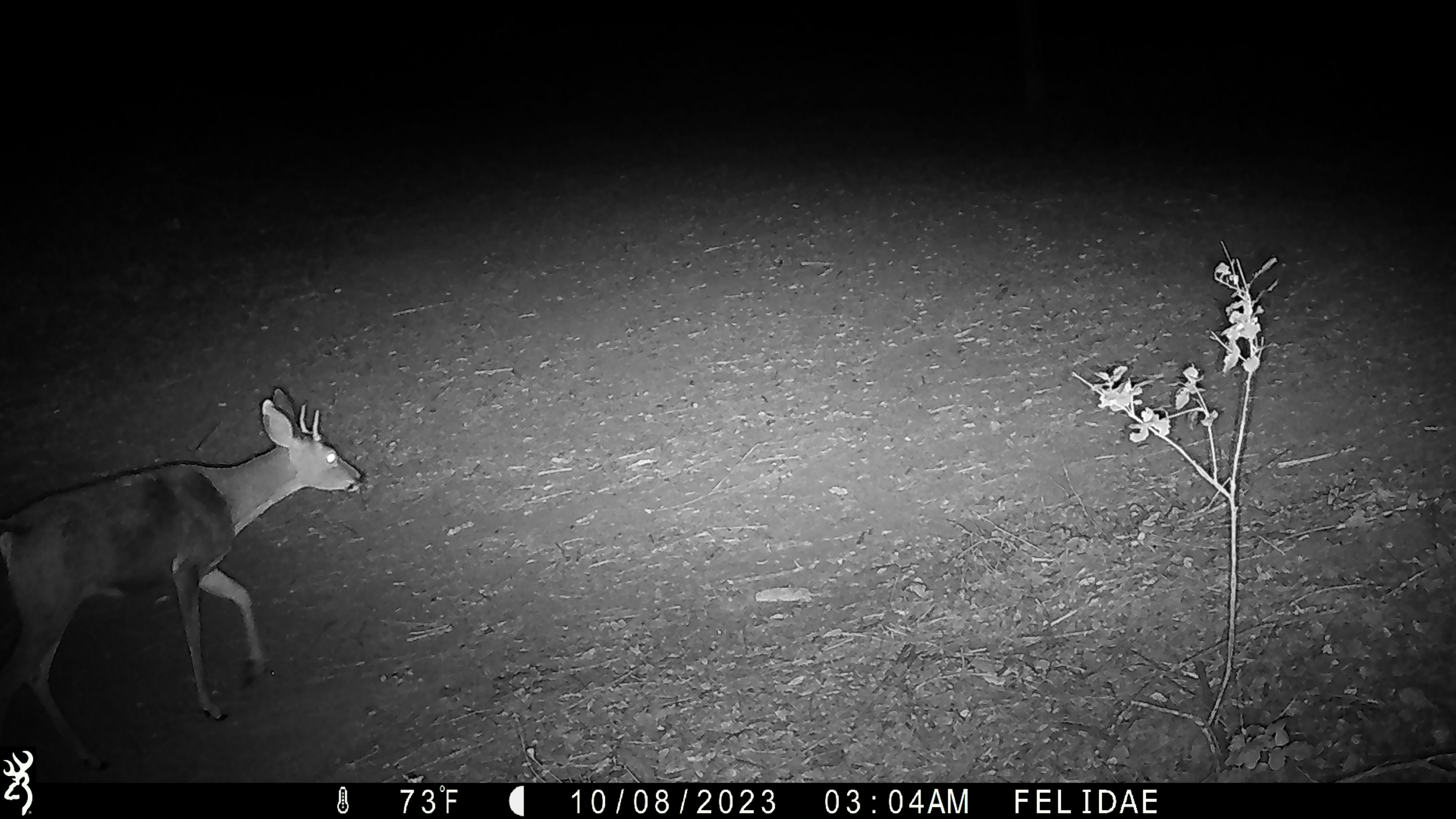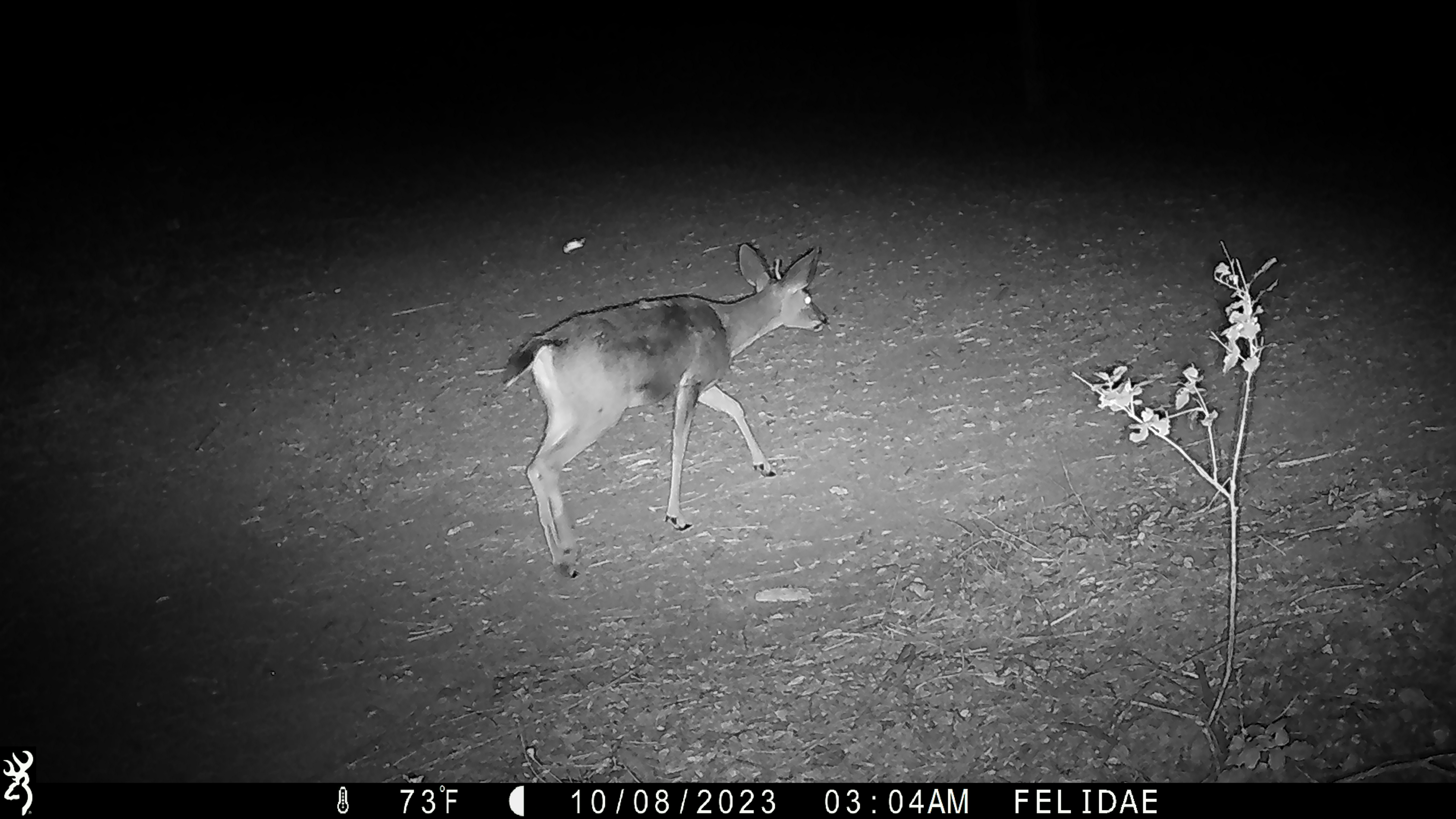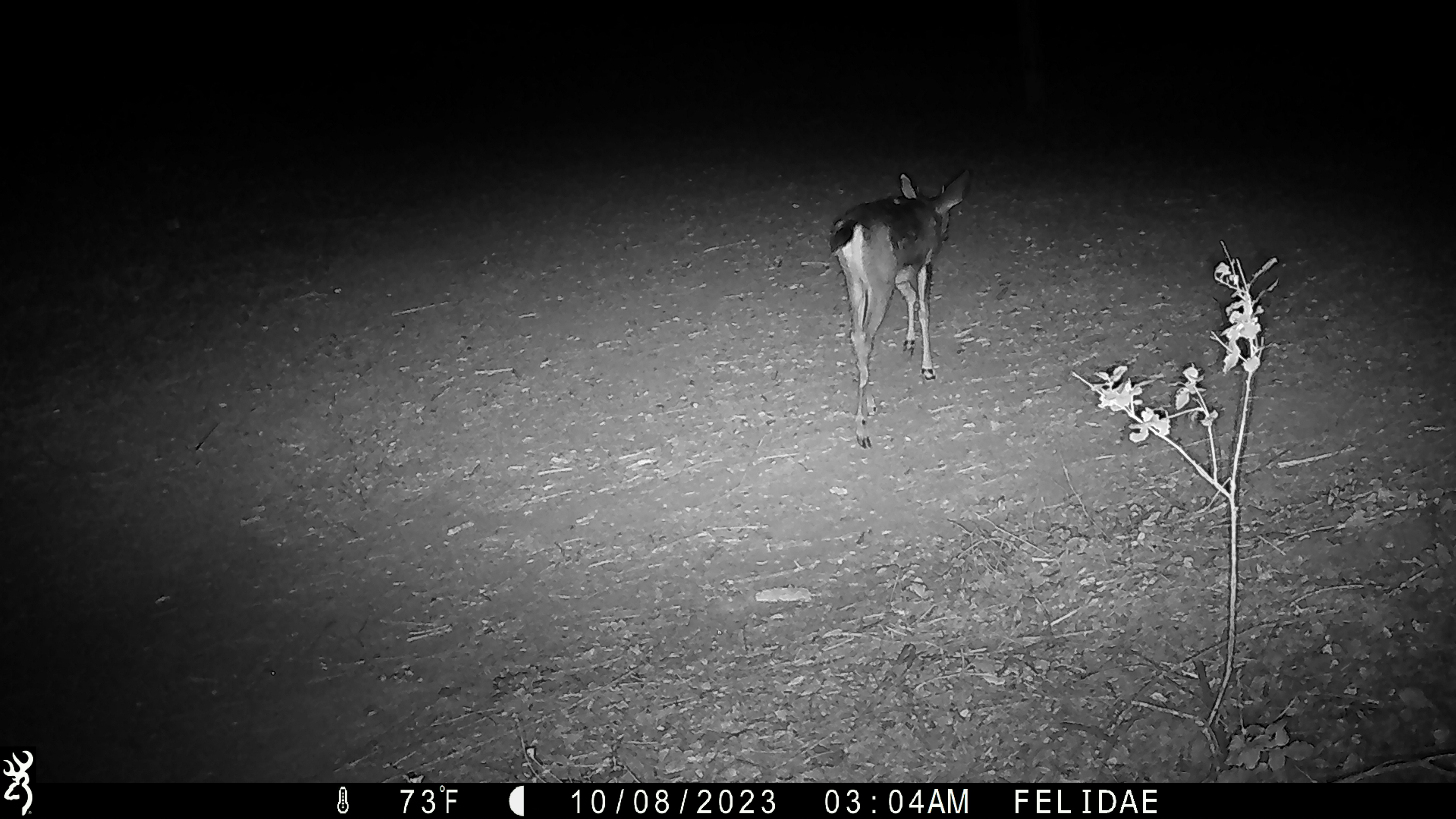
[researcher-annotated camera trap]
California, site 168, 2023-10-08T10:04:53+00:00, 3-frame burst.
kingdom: Animalia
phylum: Chordata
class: Mammalia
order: Artiodactyla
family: Cervidae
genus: Odocoileus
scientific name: Odocoileus hemionus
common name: mule deer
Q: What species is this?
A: Mule deer (Odocoileus hemionus).